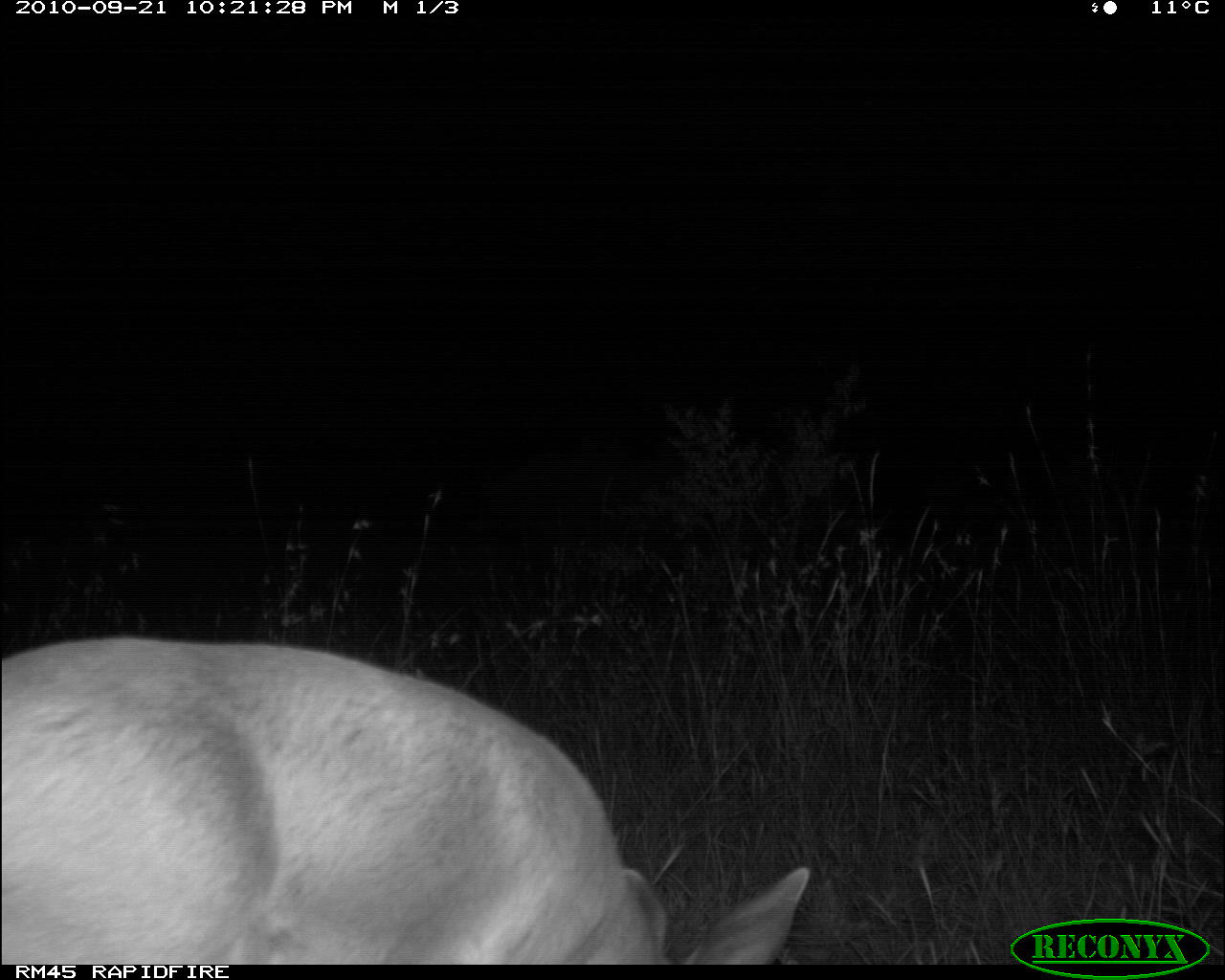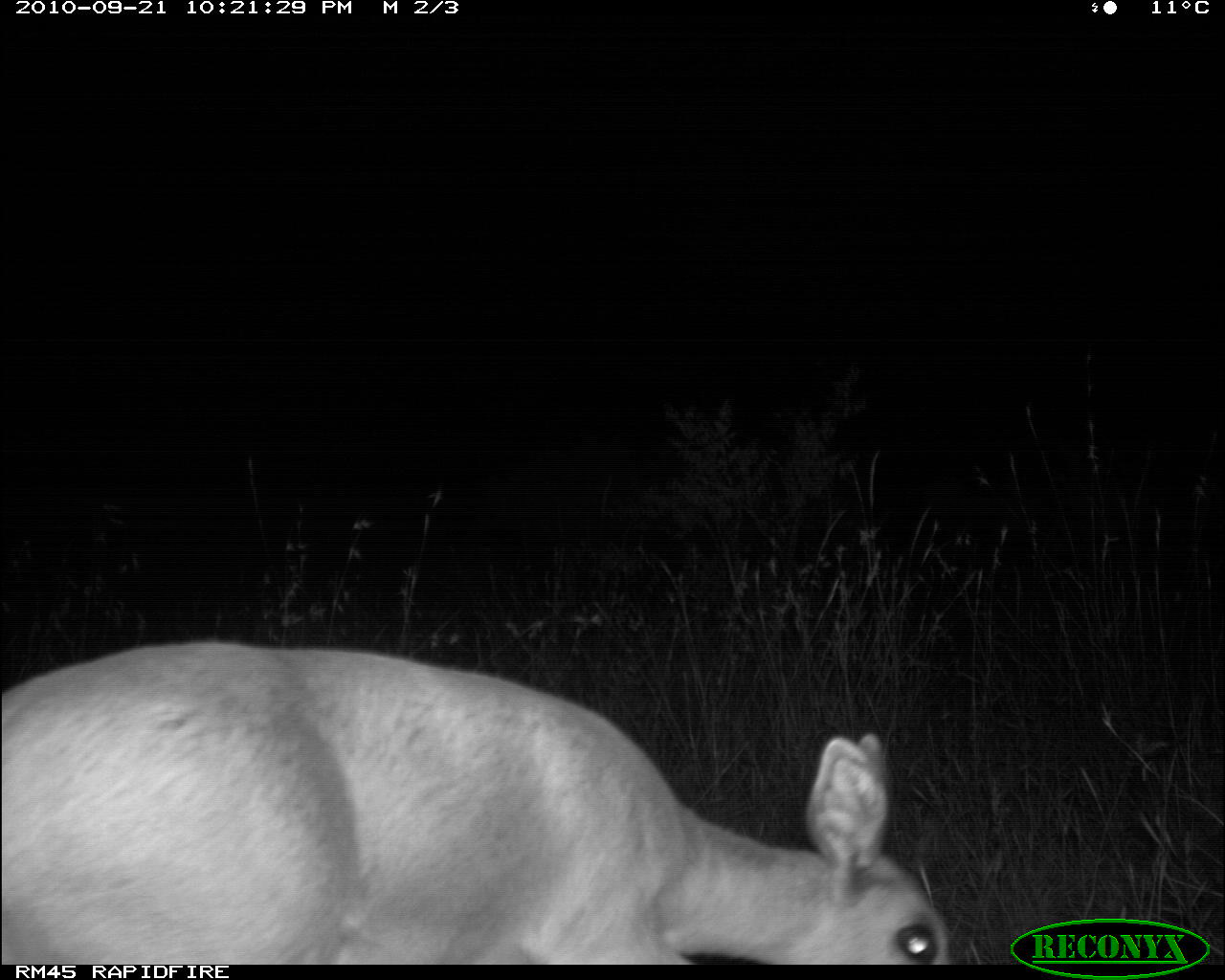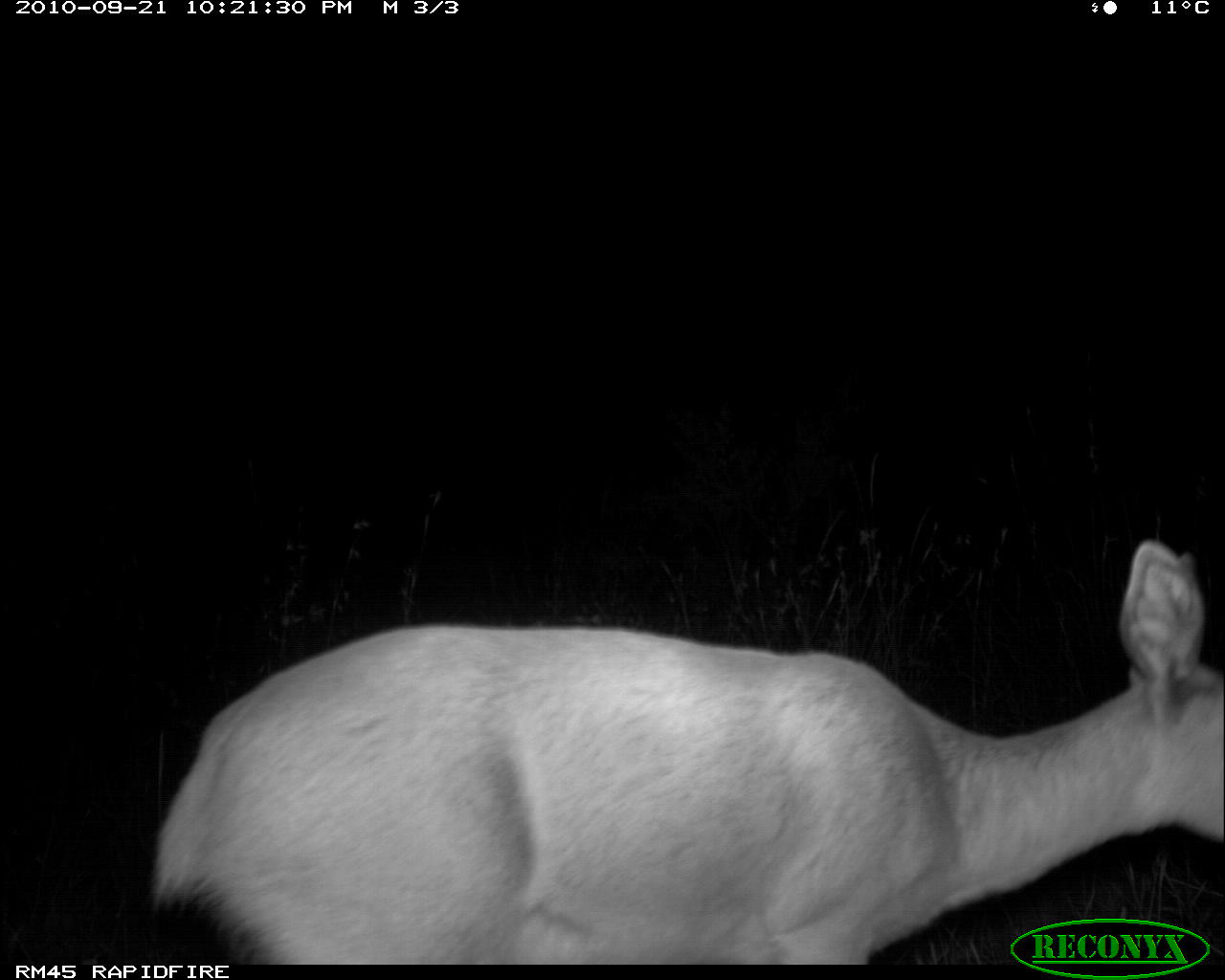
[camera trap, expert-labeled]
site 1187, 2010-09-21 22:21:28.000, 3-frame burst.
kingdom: Animalia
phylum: Chordata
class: Mammalia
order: Artiodactyla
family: Bovidae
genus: Raphicerus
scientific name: Raphicerus campestris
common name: steenbok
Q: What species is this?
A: Raphicerus campestris (steenbok).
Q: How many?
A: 1.